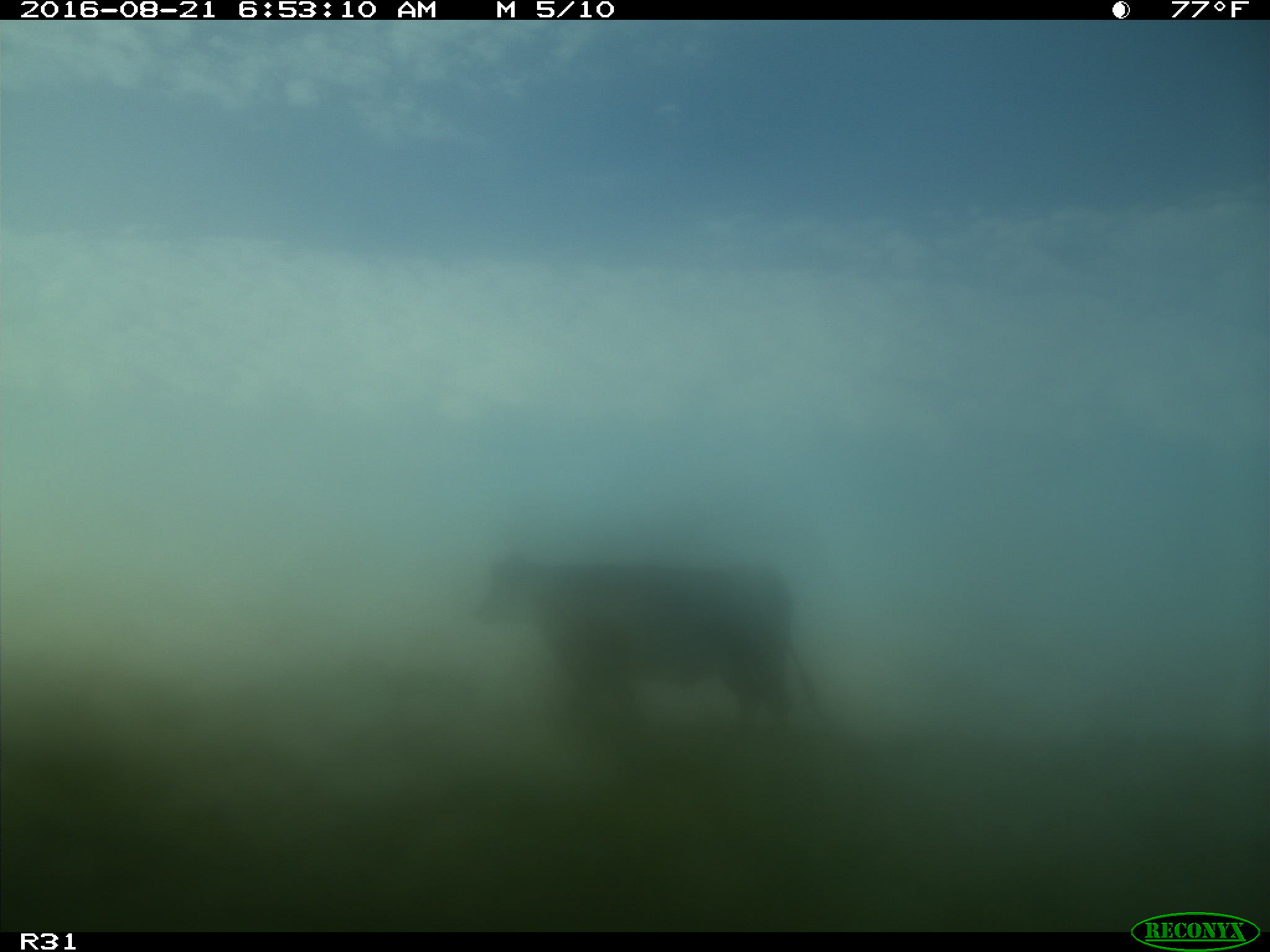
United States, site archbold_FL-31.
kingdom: Animalia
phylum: Chordata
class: Mammalia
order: Artiodactyla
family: Bovidae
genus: Bos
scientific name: Bos taurus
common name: domestic cow